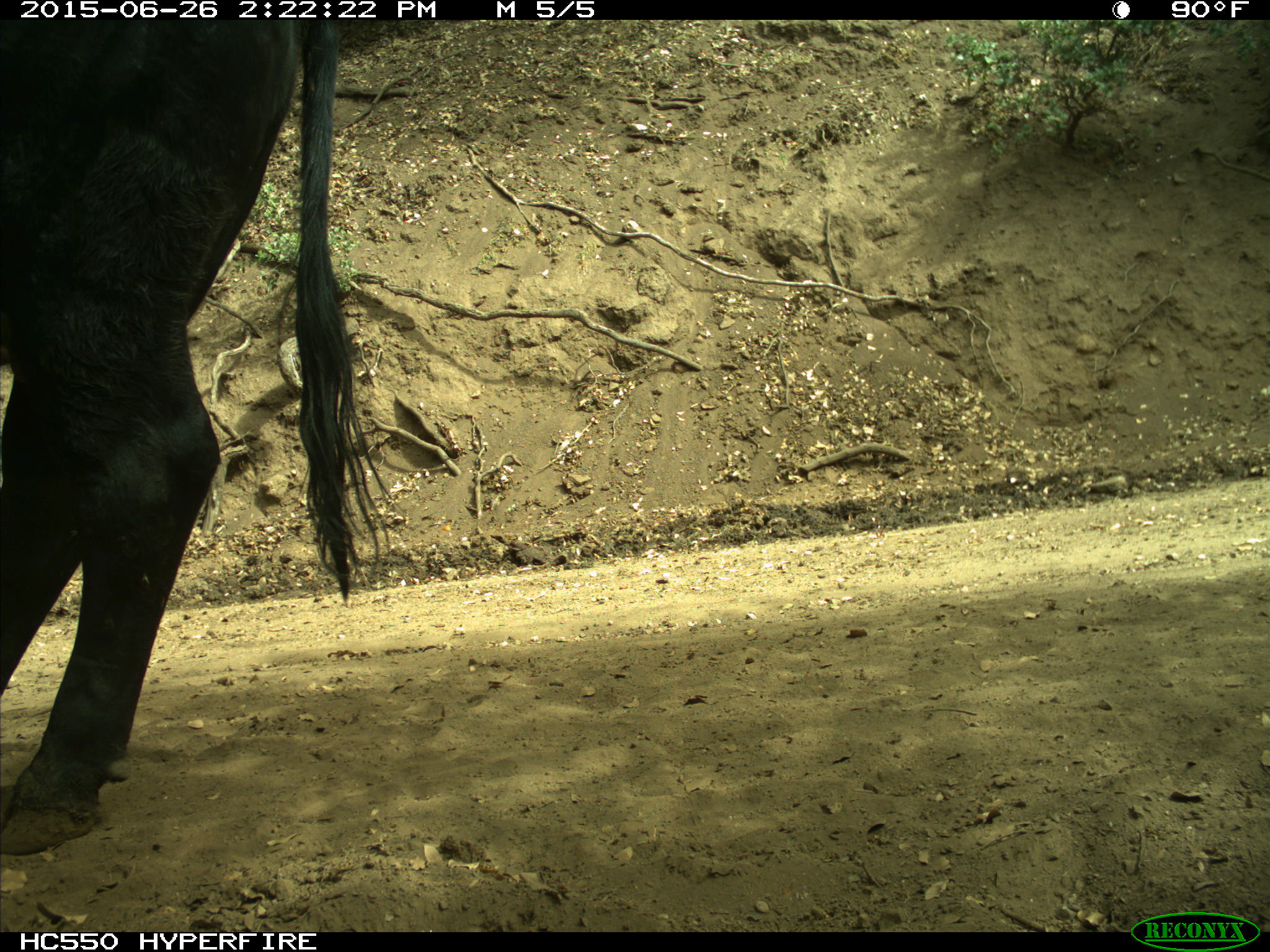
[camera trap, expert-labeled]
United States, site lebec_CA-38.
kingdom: Animalia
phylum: Chordata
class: Mammalia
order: Artiodactyla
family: Bovidae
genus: Bos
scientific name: Bos taurus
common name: domestic cow